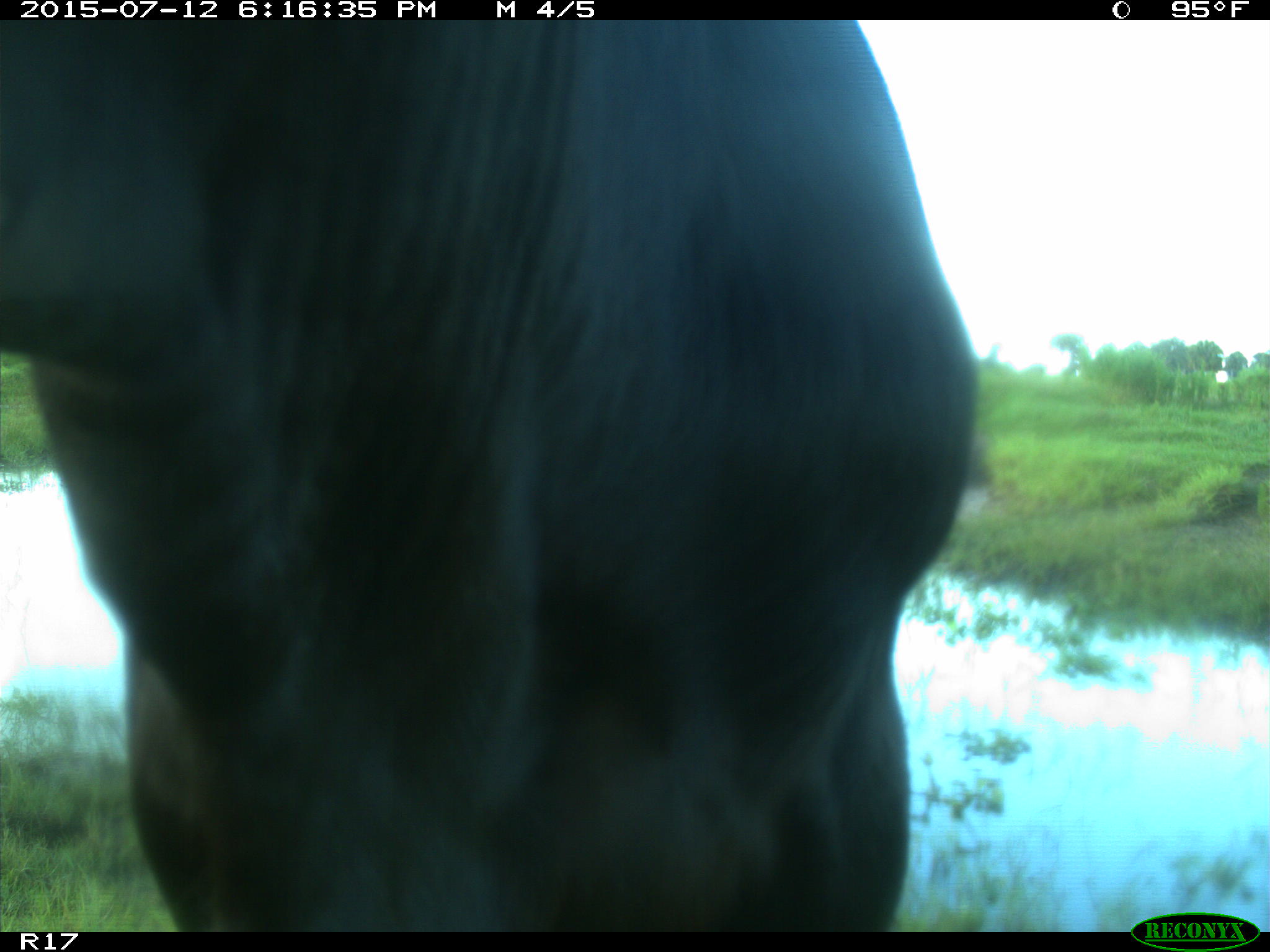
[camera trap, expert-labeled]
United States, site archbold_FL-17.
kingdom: Animalia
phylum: Chordata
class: Mammalia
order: Artiodactyla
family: Bovidae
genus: Bos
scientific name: Bos taurus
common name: domestic cow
Bos taurus (domestic cow).